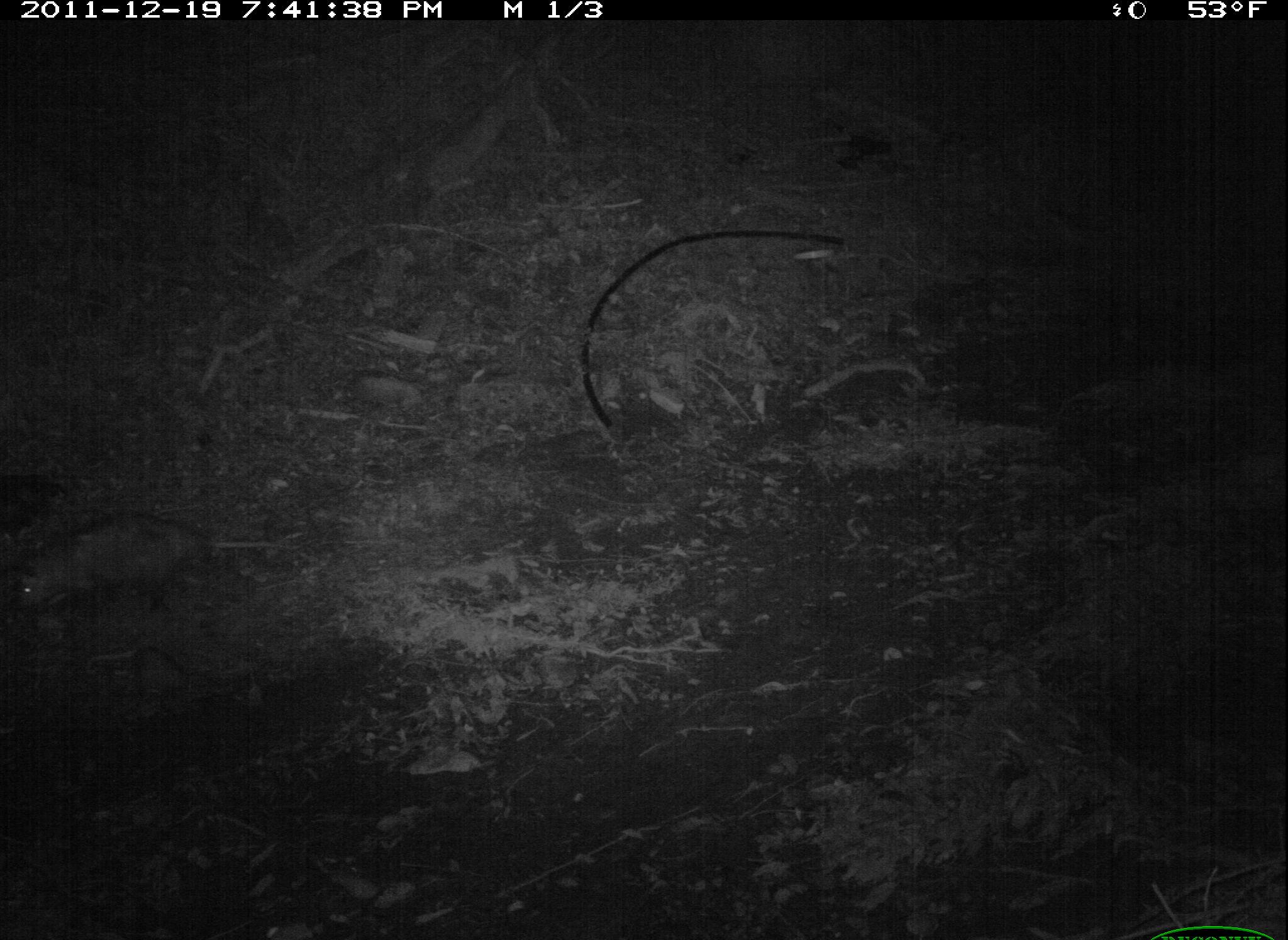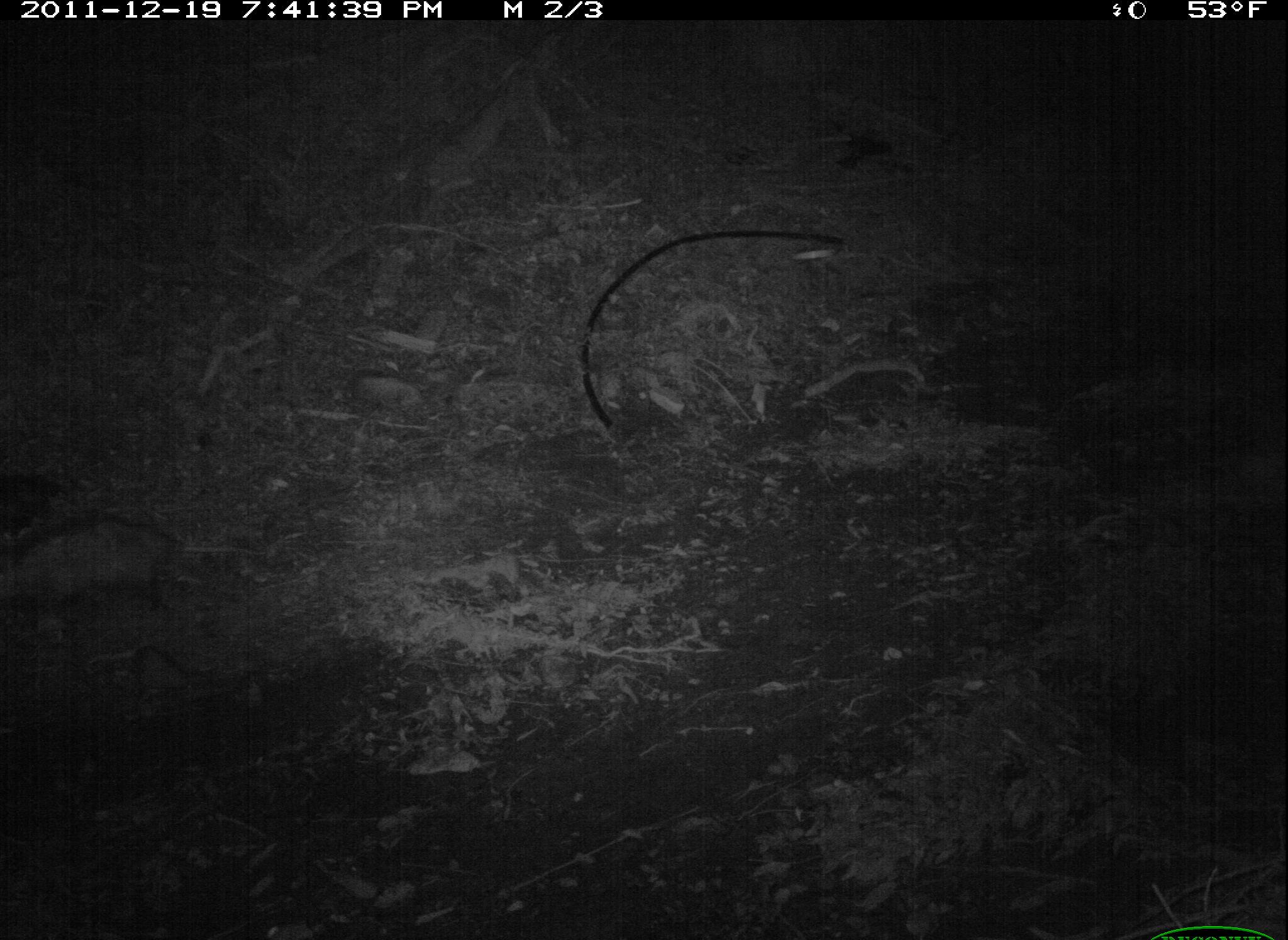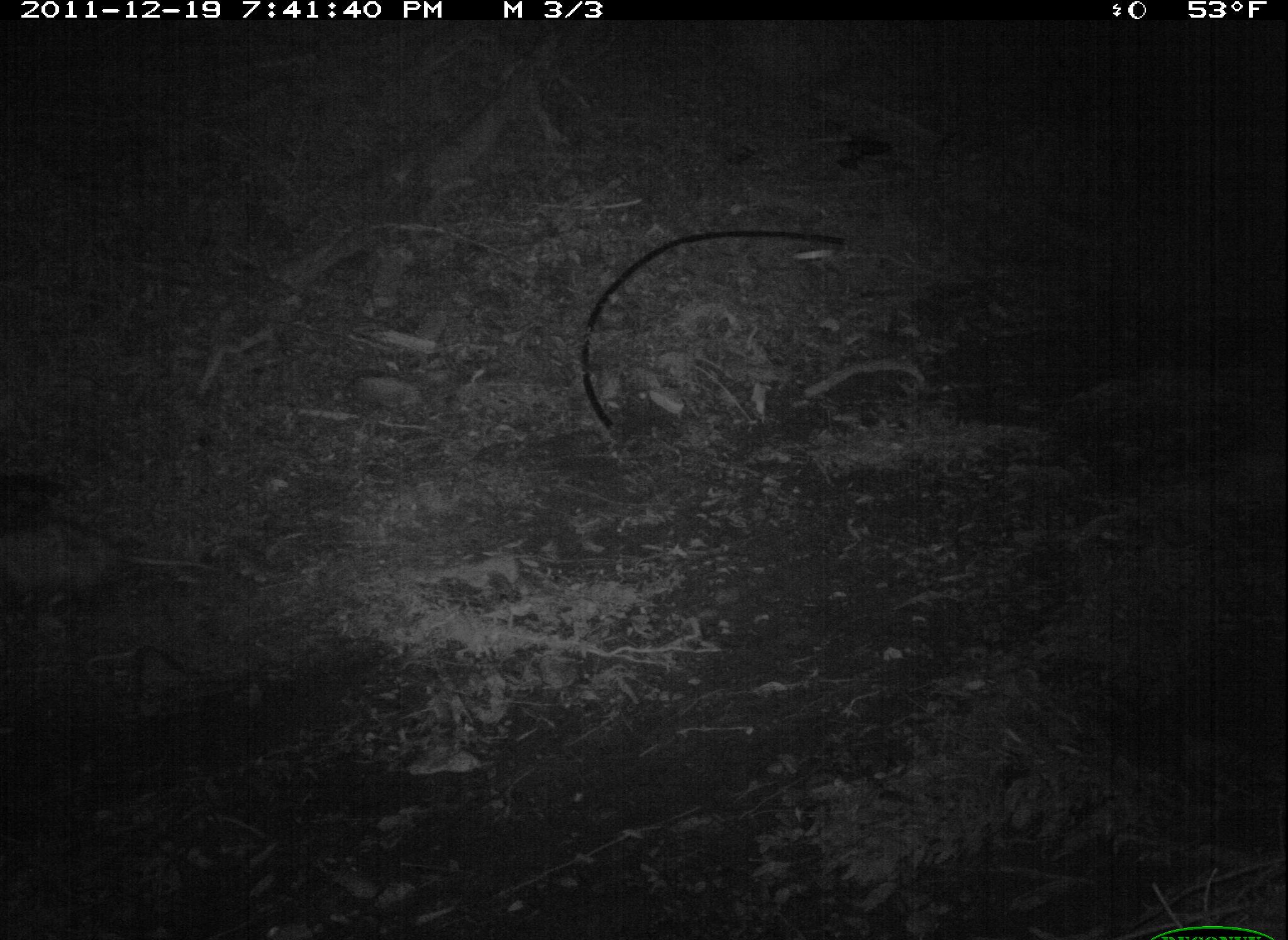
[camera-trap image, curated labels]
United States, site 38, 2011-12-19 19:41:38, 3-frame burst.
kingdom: Animalia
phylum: Chordata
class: Mammalia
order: Didelphimorphia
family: Didelphidae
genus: Didelphis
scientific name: Didelphis virginiana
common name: virginia opossum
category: opossum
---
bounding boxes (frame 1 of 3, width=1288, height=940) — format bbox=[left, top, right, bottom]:
opossum: bbox=[2, 494, 308, 648]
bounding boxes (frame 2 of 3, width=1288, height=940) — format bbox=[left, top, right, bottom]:
opossum: bbox=[16, 499, 242, 638]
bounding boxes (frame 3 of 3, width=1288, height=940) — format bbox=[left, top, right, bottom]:
opossum: bbox=[2, 504, 224, 625]